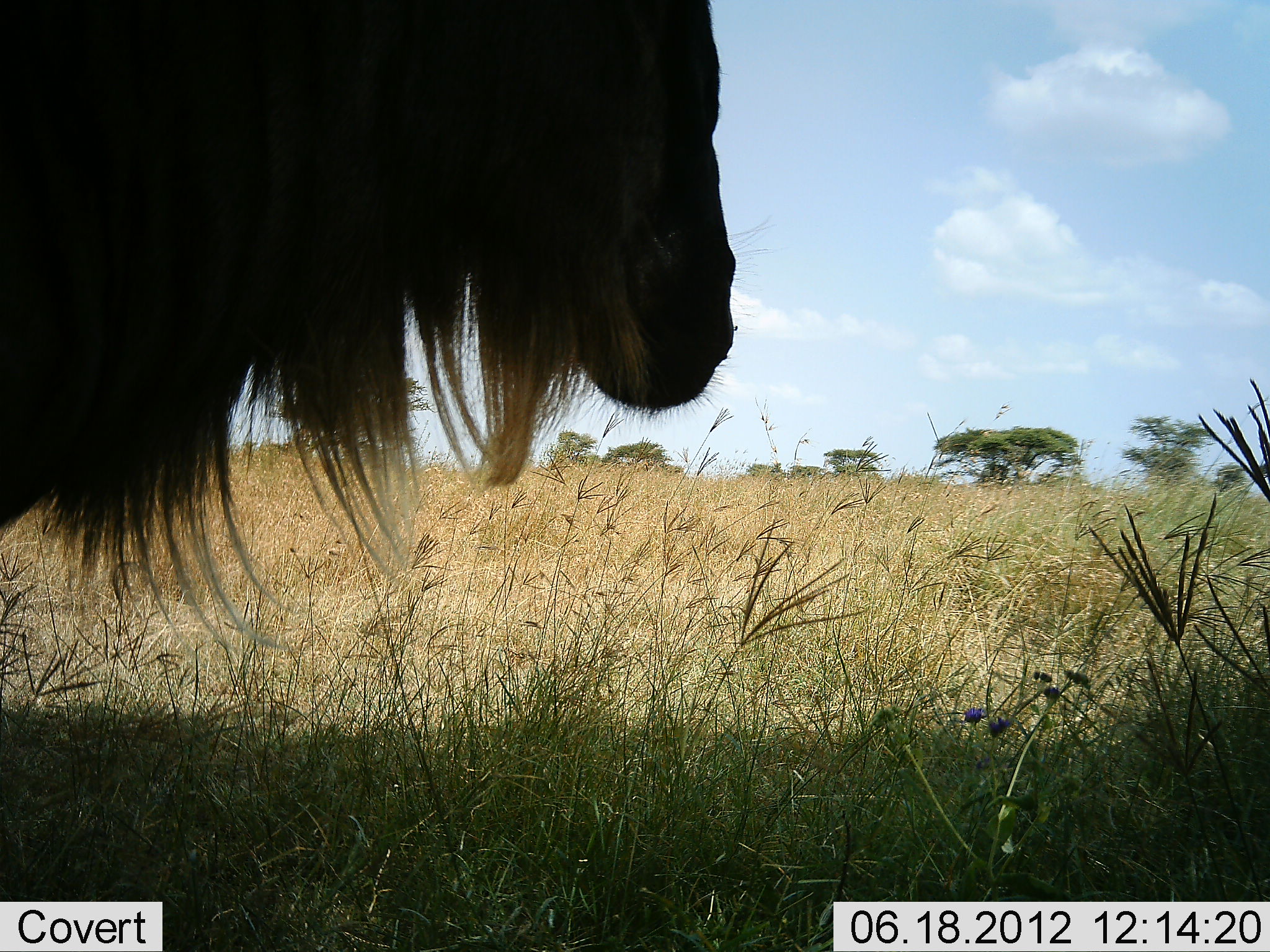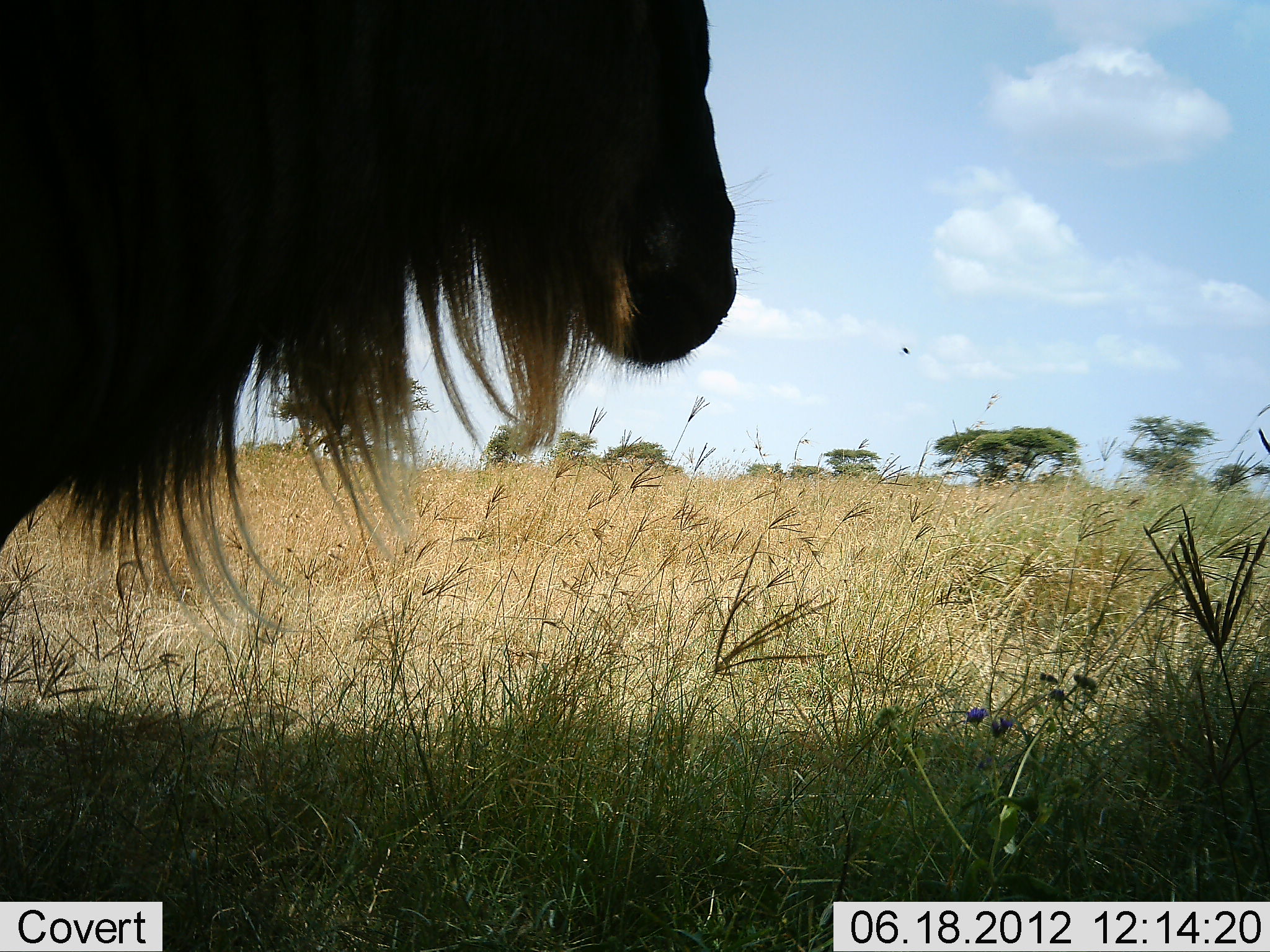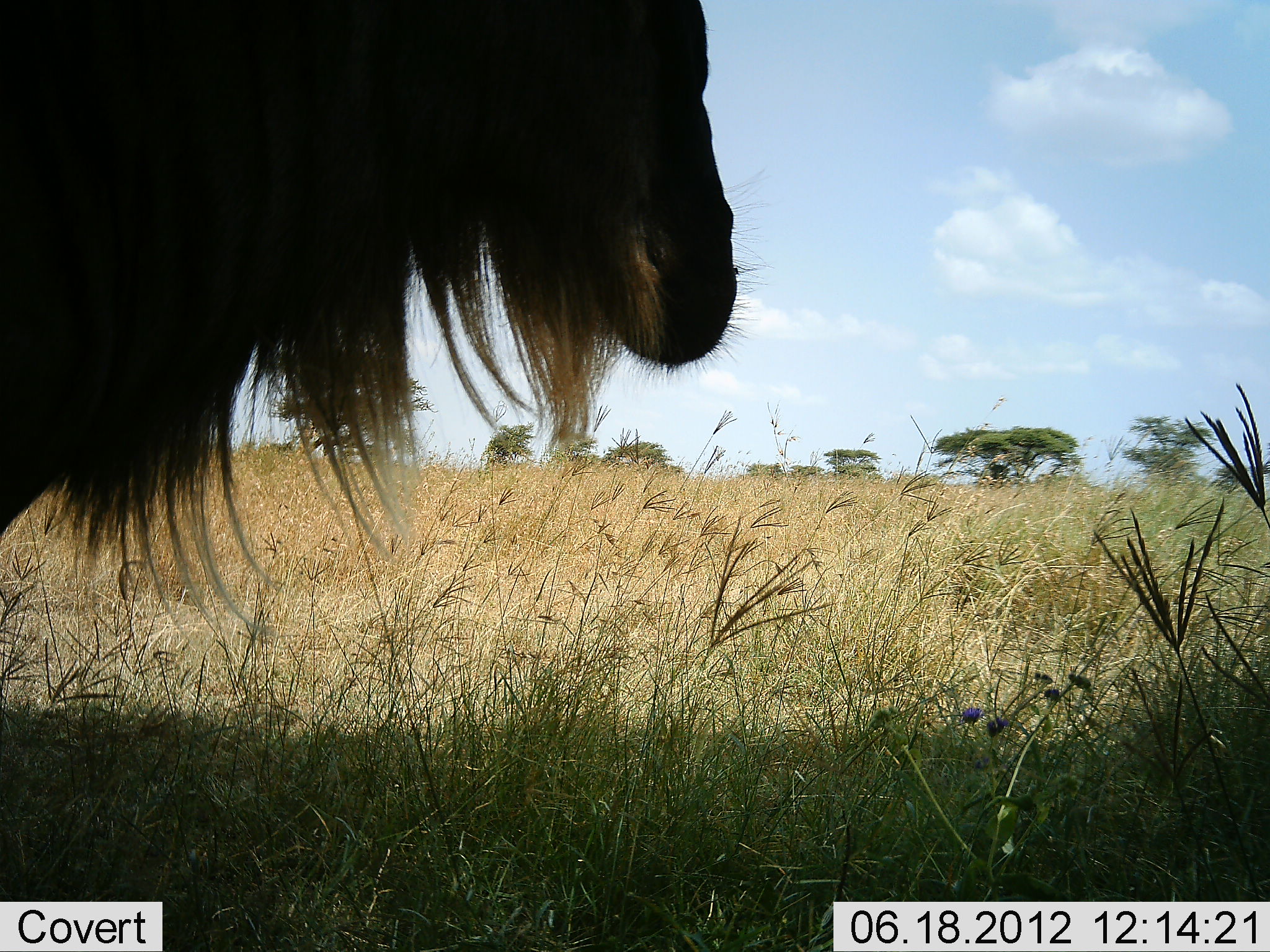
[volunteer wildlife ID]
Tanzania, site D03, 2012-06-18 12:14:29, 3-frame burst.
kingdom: Animalia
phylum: Chordata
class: Mammalia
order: Artiodactyla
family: Bovidae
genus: Connochaetes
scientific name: Connochaetes taurinus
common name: blue wildebeest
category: wildebeest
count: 1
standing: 100%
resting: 0%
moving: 0%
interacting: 0%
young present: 0%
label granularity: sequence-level